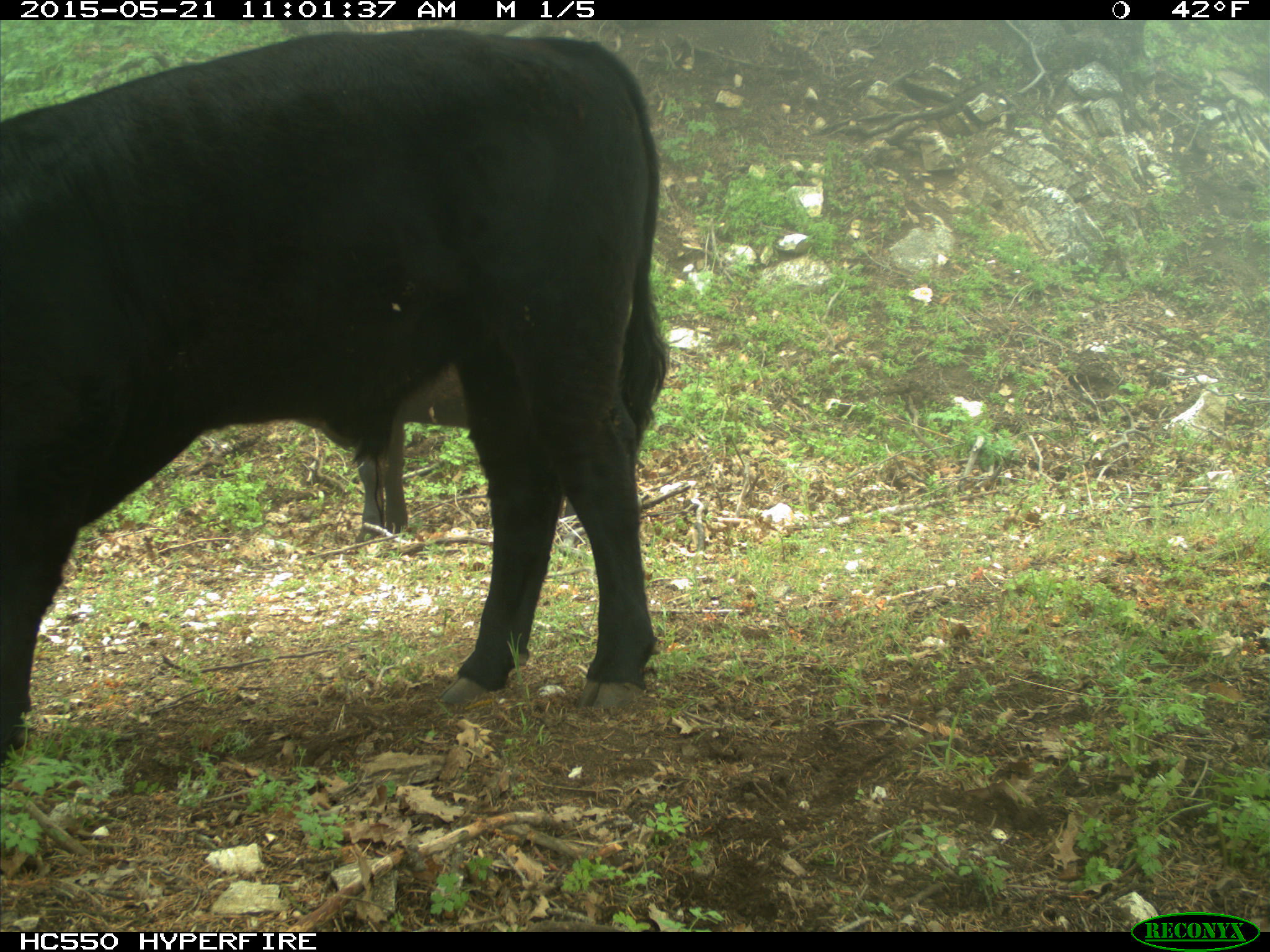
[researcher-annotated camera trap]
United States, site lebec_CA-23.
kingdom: Animalia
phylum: Chordata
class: Mammalia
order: Artiodactyla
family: Bovidae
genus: Bos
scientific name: Bos taurus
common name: domestic cow